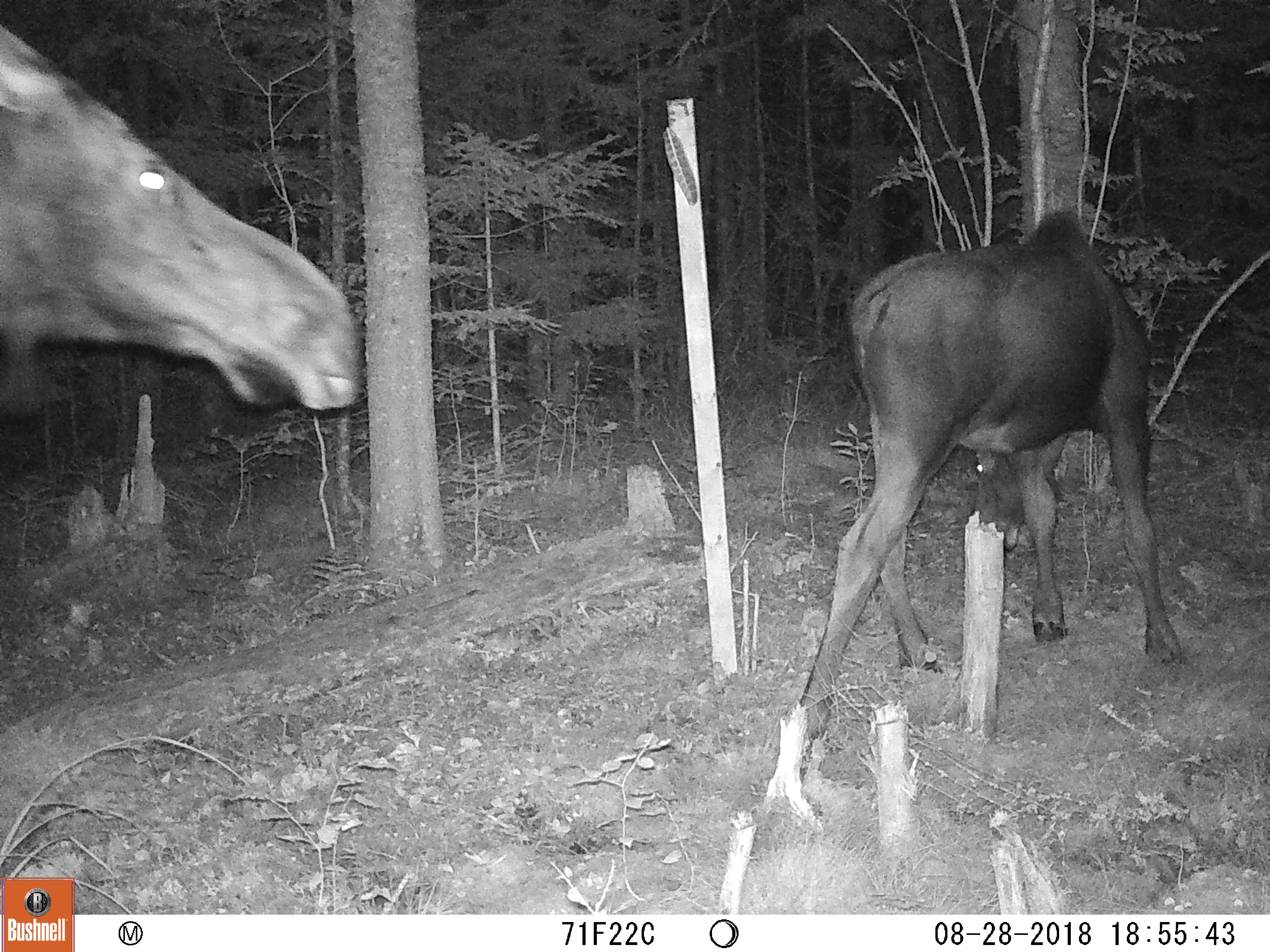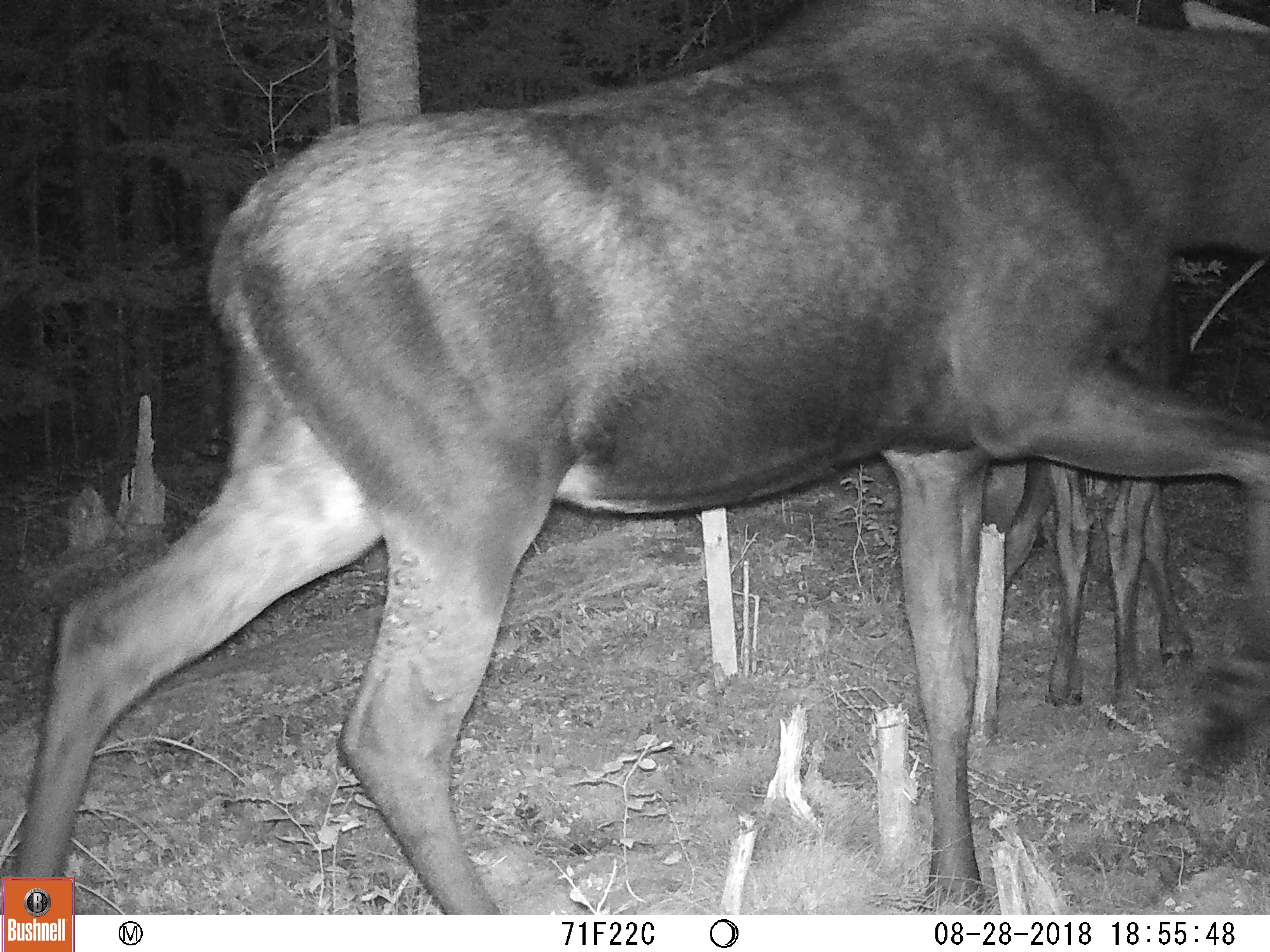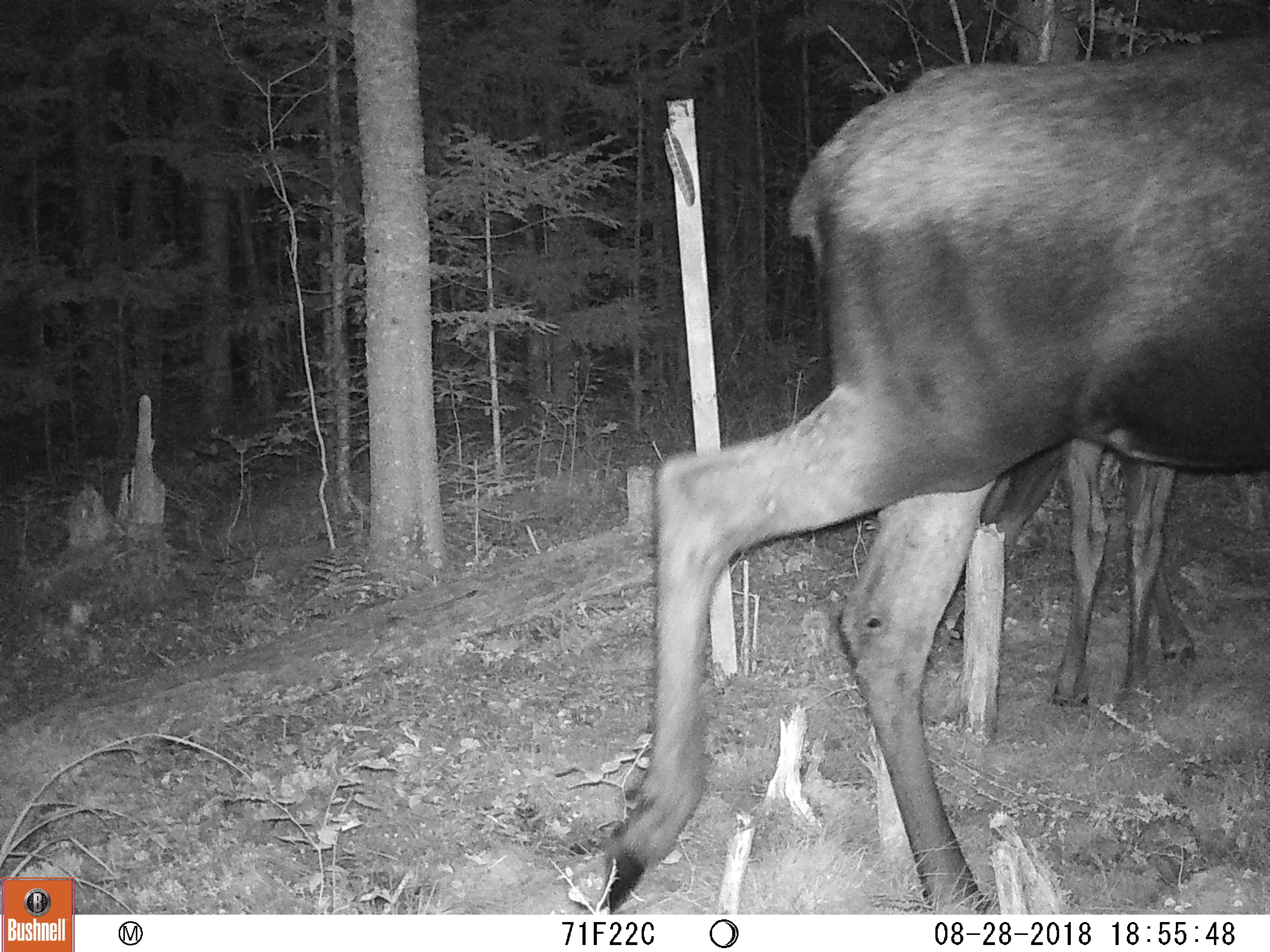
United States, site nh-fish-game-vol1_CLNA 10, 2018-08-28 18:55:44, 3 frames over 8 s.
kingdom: Animalia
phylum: Chordata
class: Mammalia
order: Artiodactyla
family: Cervidae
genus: Alces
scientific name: Alces alces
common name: moose